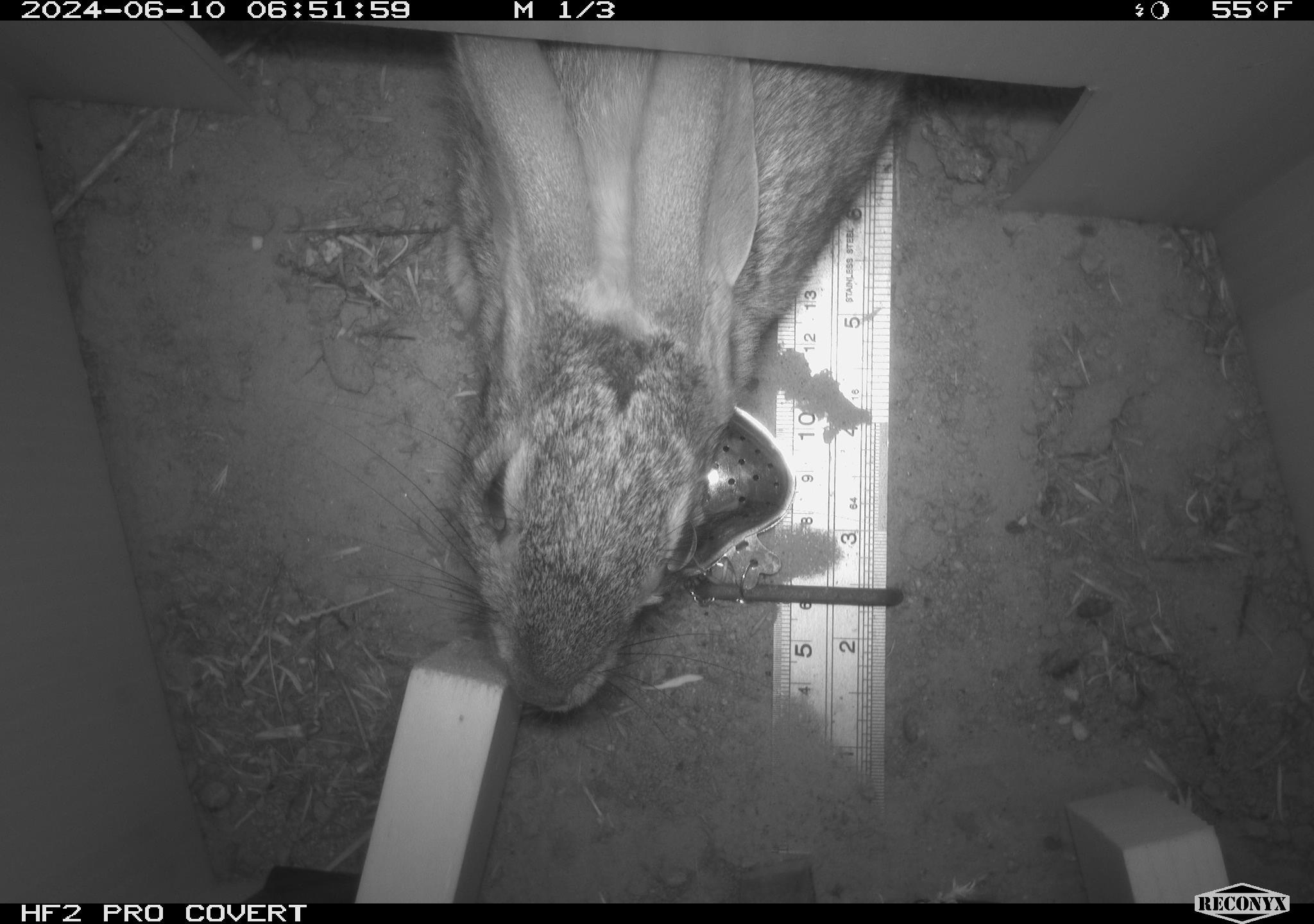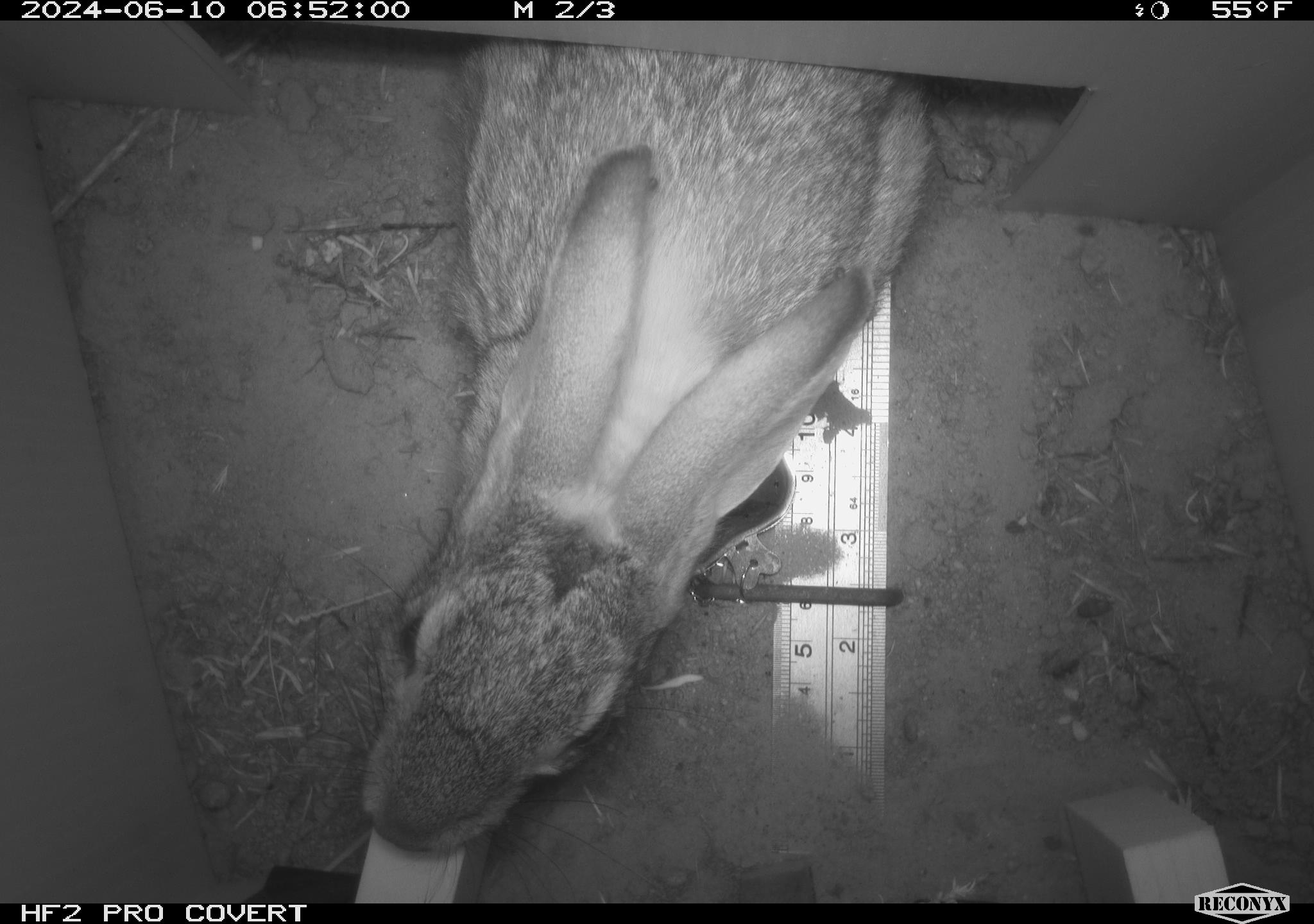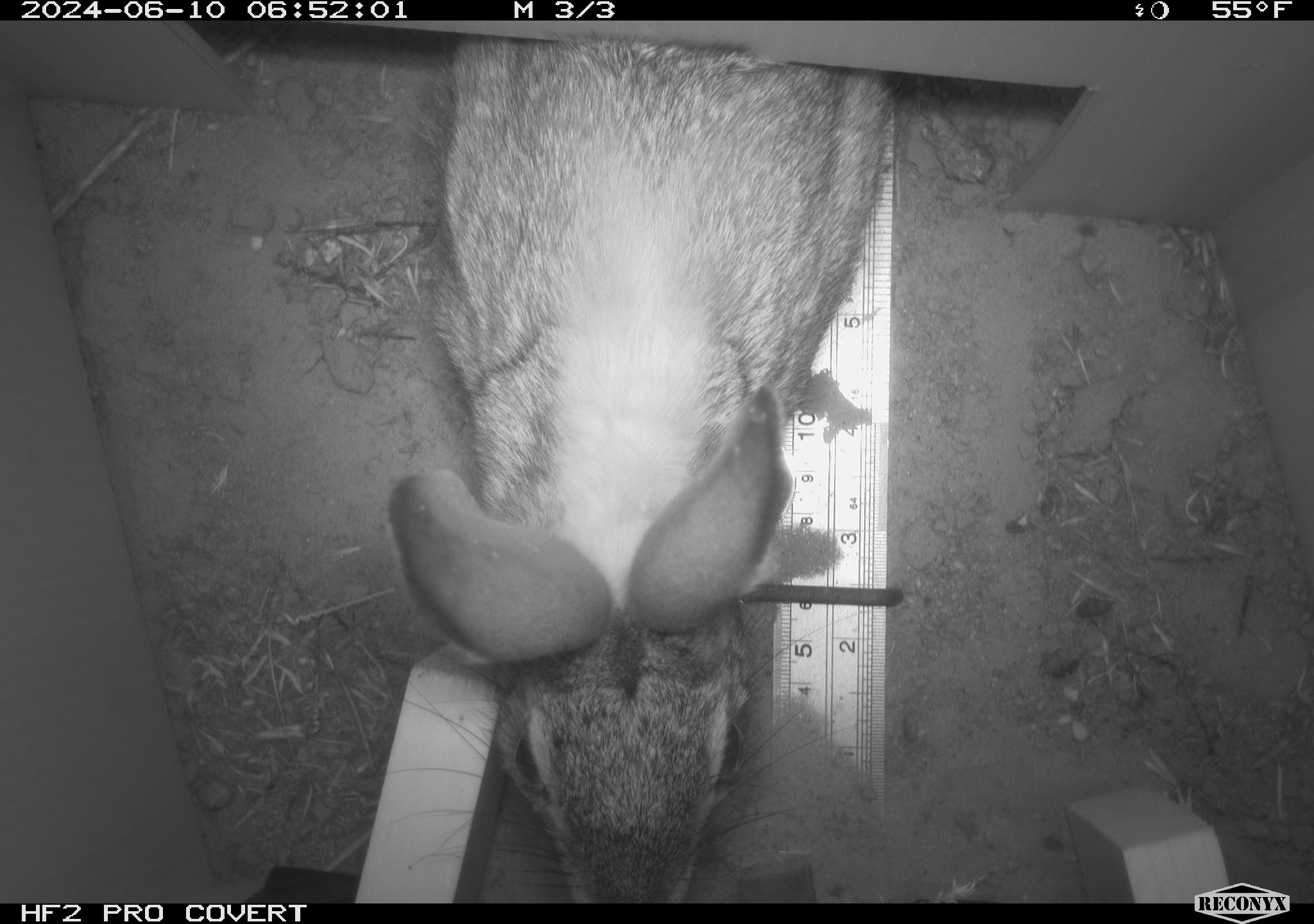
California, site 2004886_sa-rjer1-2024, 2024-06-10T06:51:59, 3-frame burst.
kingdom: Animalia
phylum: Chordata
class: Mammalia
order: Lagomorpha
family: Leporidae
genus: Sylvilagus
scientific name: Sylvilagus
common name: cottontail rabbits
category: sylvilagus species